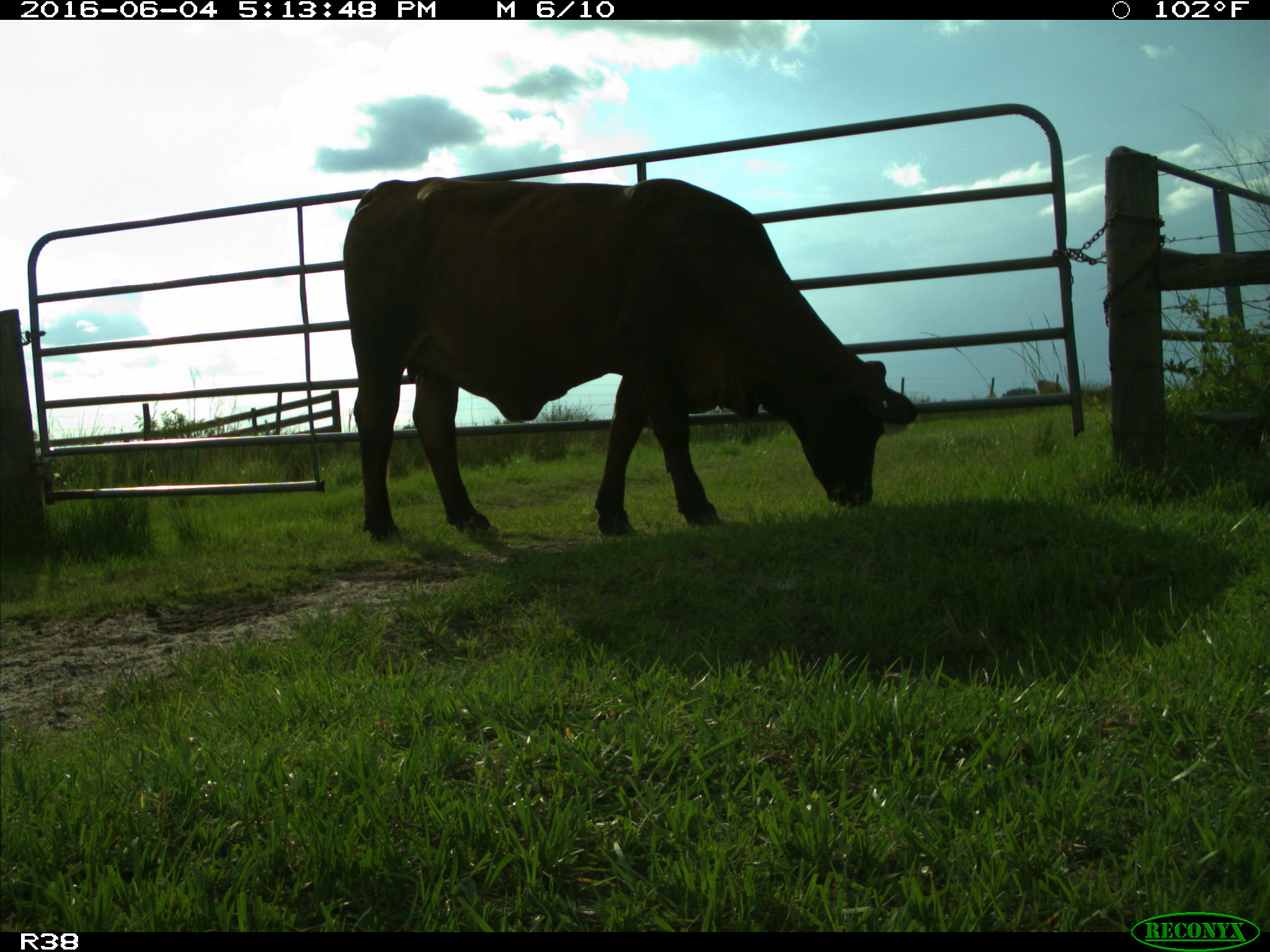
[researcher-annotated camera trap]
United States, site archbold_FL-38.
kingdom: Animalia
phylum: Chordata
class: Mammalia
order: Artiodactyla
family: Bovidae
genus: Bos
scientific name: Bos taurus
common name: domestic cow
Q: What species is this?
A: Bos taurus (domestic cow).